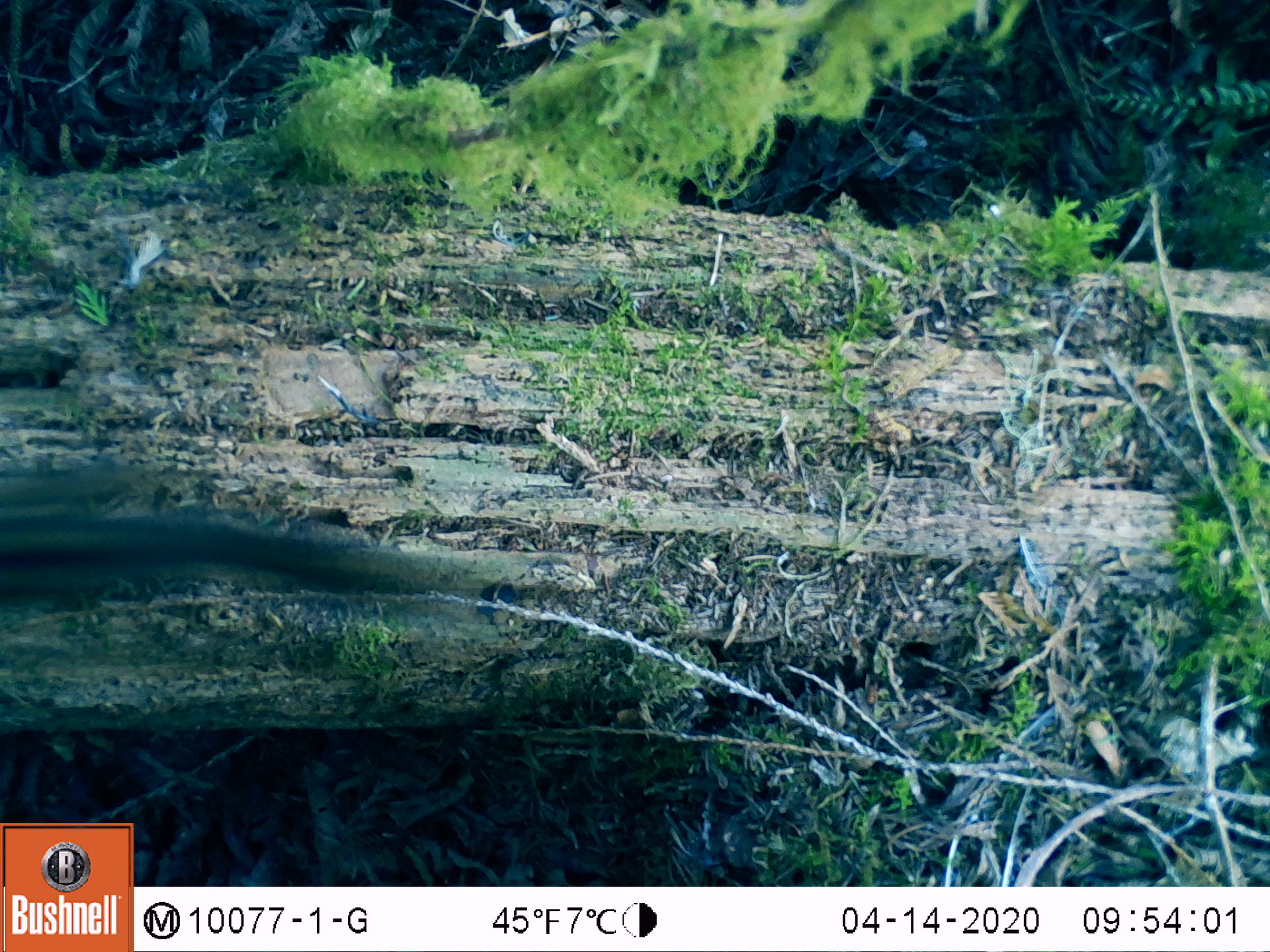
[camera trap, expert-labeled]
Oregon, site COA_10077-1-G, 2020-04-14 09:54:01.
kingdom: Animalia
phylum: Chordata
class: Mammalia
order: Rodentia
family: Sciuridae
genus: Neotamias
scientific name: Neotamias townsendii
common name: townsend's chipmunk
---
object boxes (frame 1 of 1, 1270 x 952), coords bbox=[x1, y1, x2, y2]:
townsend's chipmunk: bbox=[0, 457, 477, 640]